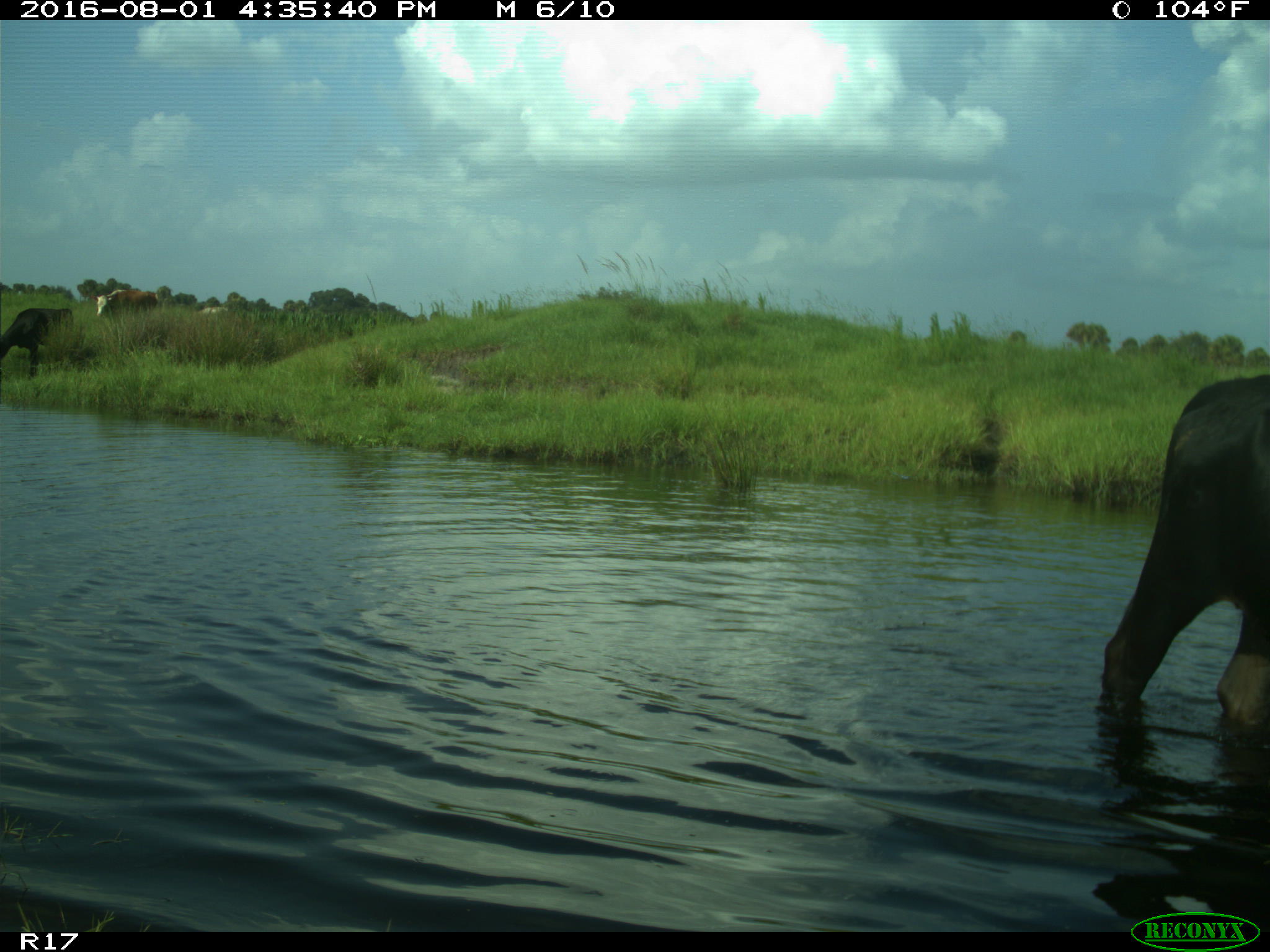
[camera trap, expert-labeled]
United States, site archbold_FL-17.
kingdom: Animalia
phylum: Chordata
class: Mammalia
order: Artiodactyla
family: Bovidae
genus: Bos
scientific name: Bos taurus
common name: domestic cow